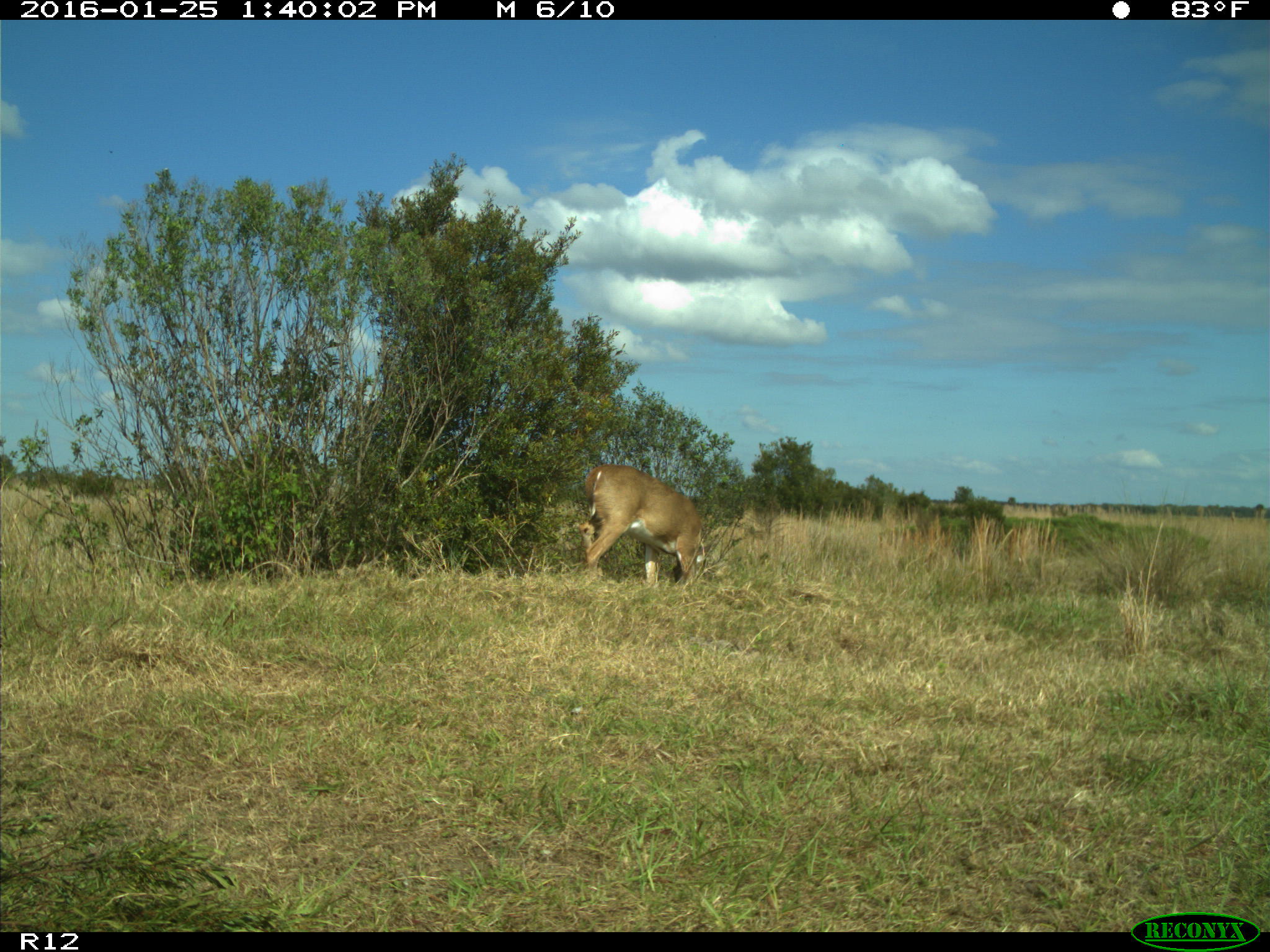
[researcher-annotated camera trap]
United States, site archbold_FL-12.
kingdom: Animalia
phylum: Chordata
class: Mammalia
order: Artiodactyla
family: Cervidae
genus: Odocoileus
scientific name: Odocoileus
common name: deer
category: unidentified deer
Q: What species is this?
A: Unidentified deer (deer) (Odocoileus).